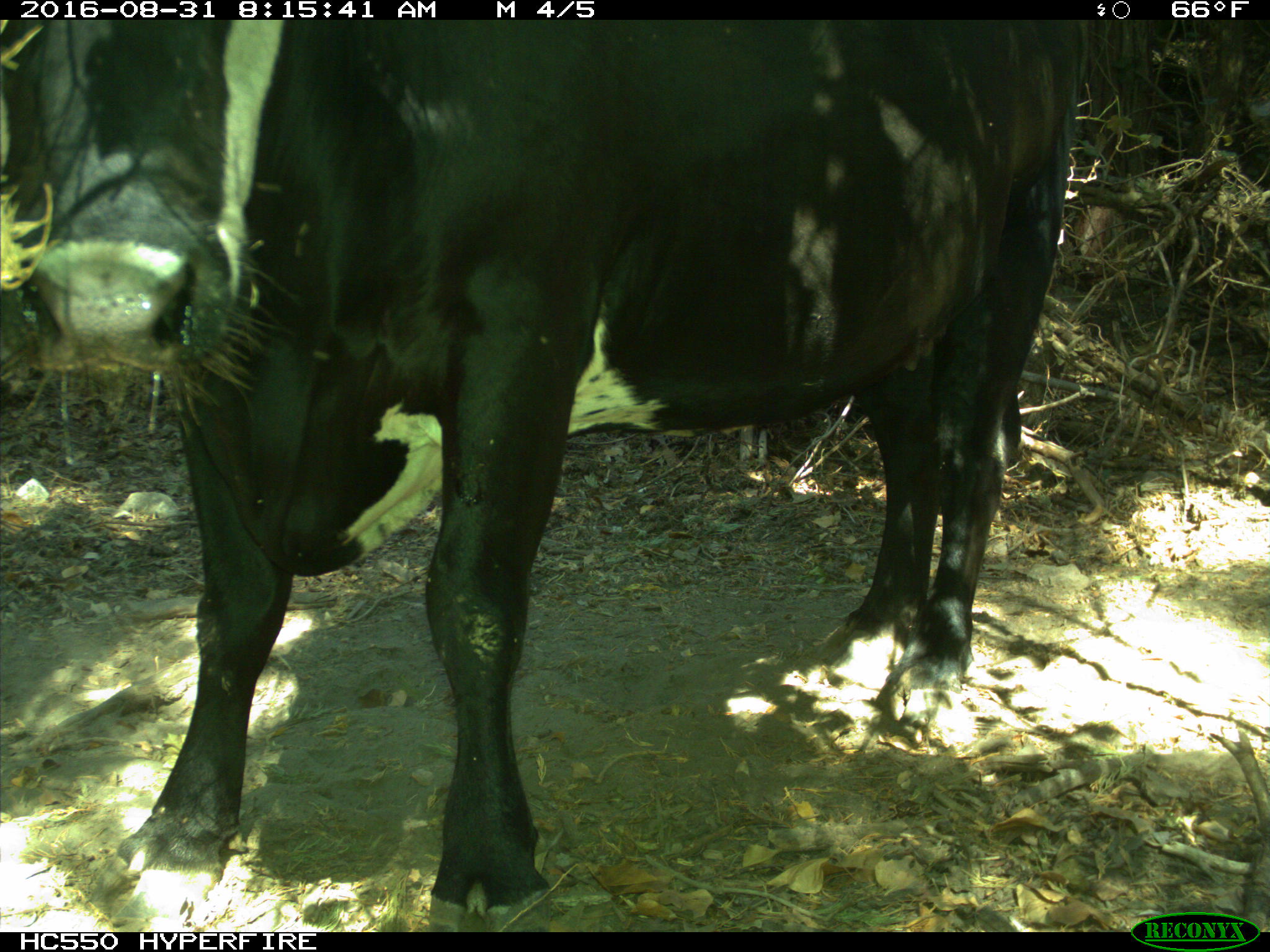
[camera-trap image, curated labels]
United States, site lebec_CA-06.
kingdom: Animalia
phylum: Chordata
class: Mammalia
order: Artiodactyla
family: Bovidae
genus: Bos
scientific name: Bos taurus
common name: domestic cow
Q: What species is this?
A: Bos taurus (domestic cow).